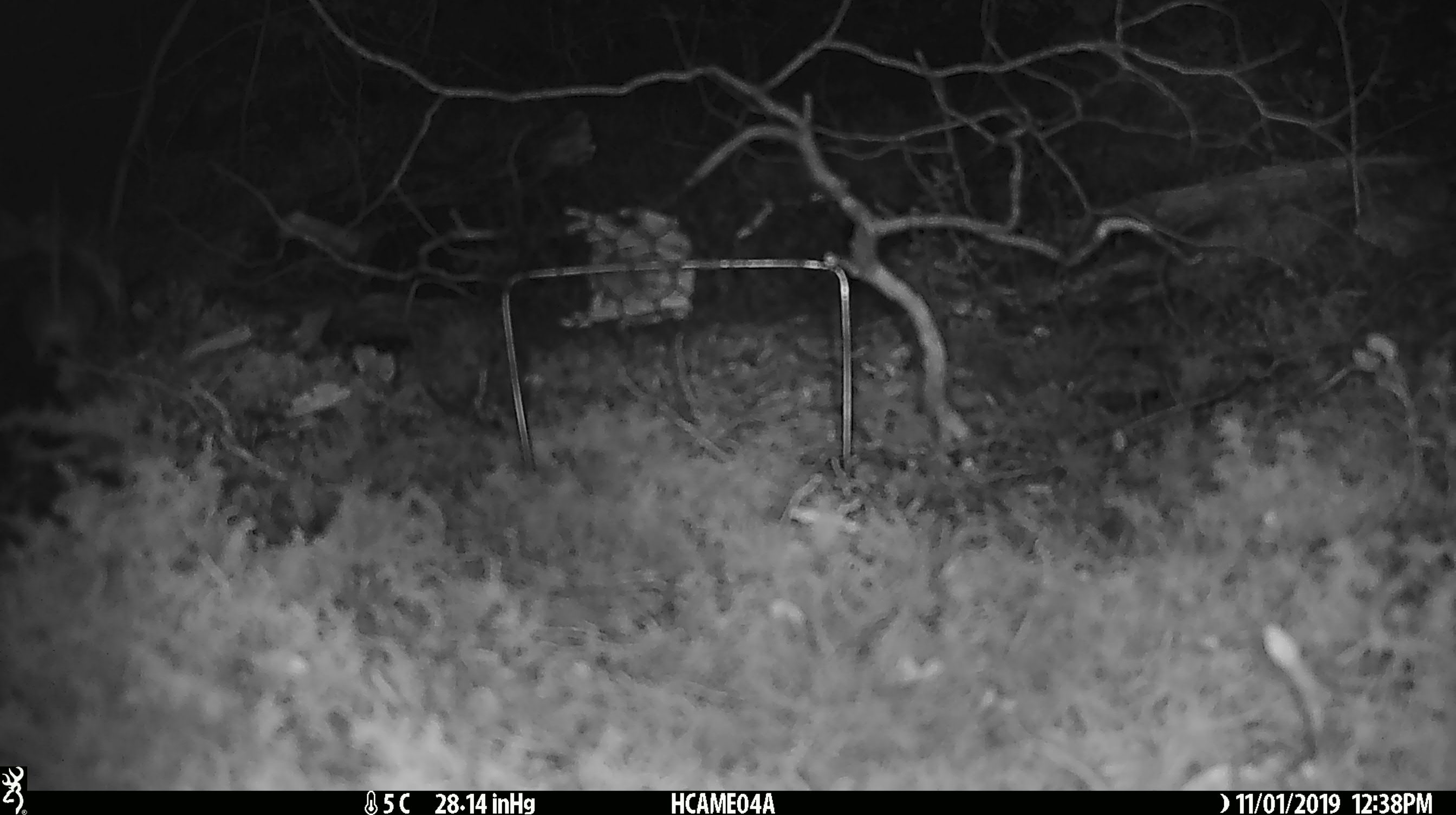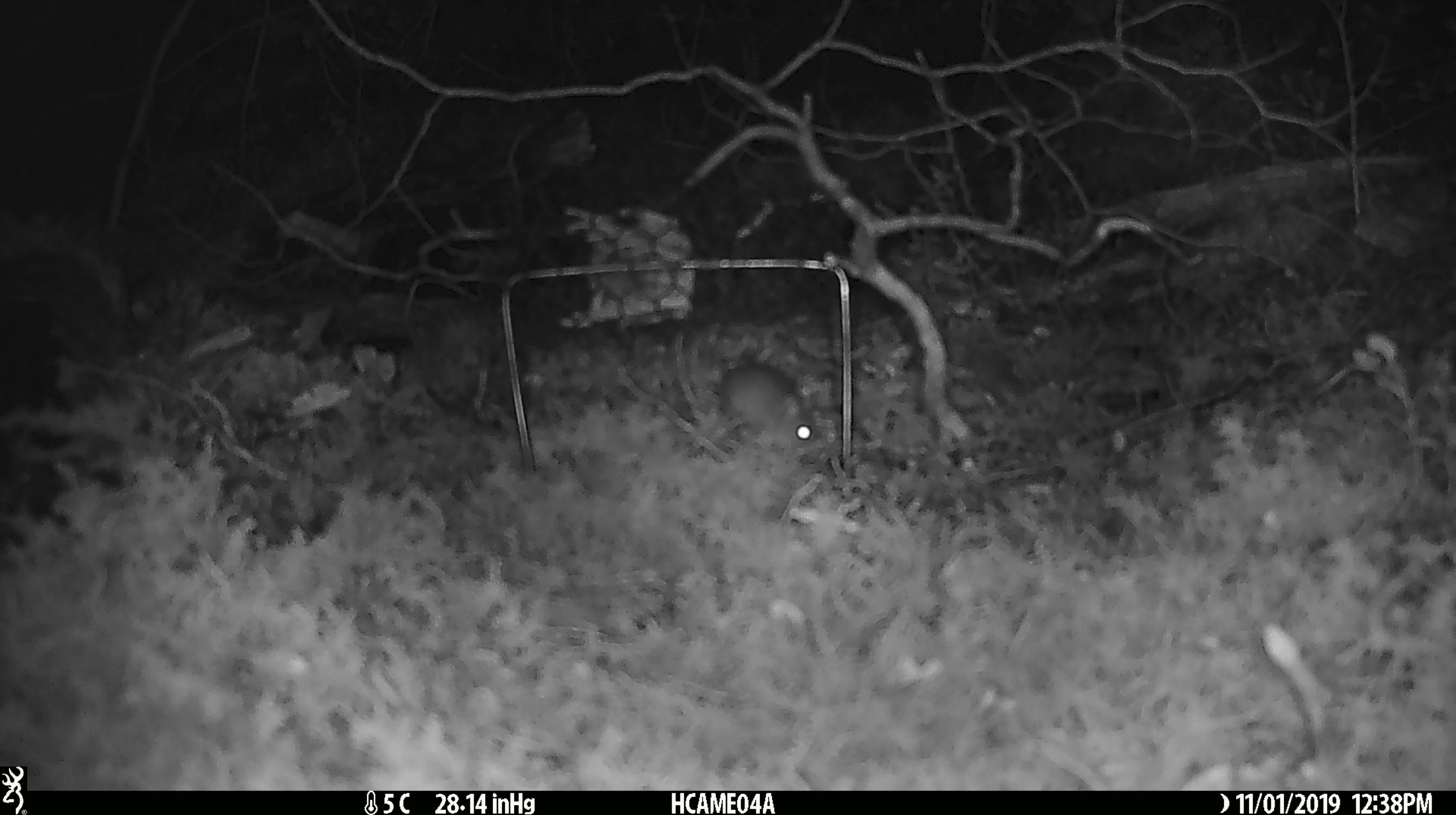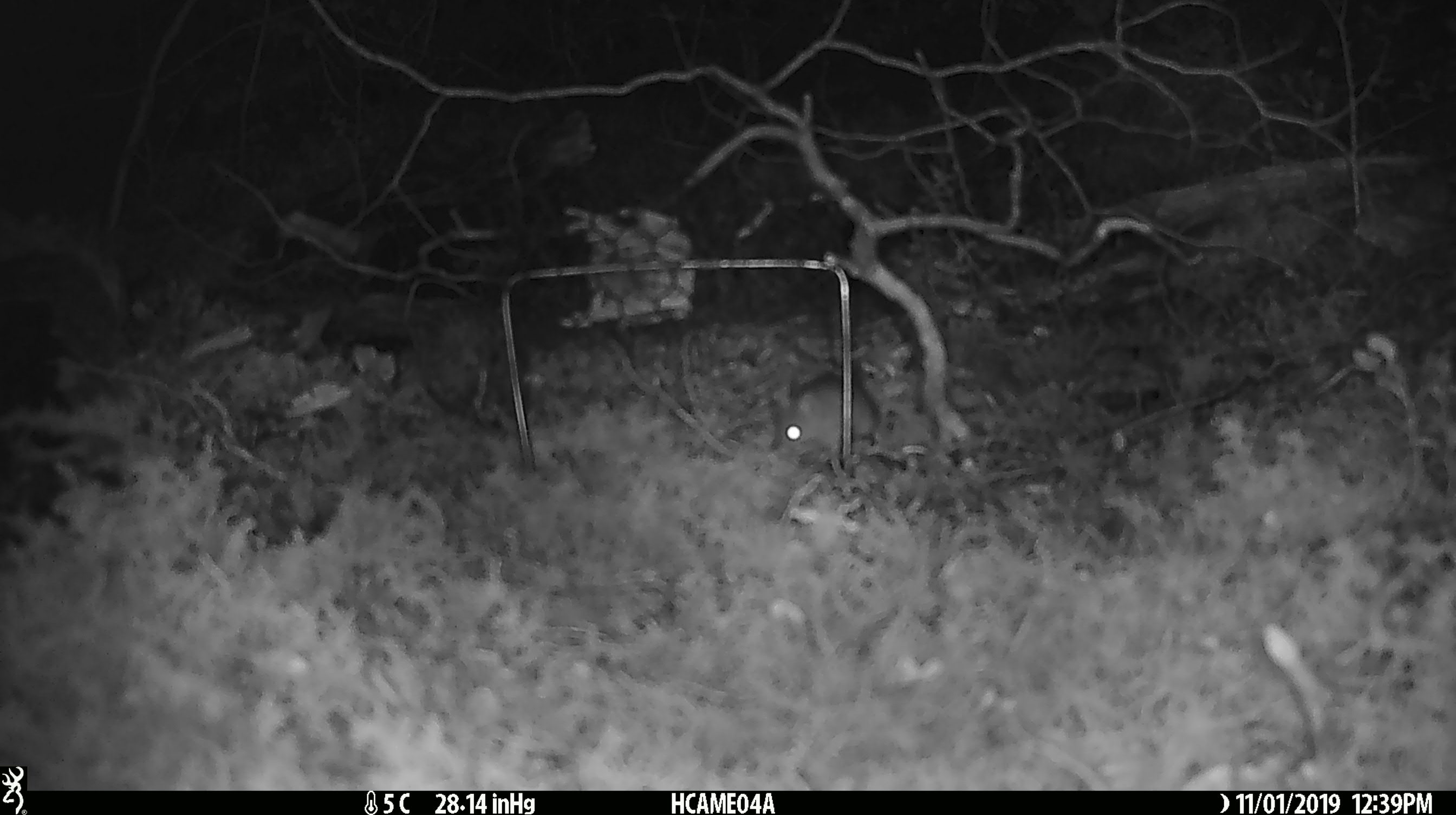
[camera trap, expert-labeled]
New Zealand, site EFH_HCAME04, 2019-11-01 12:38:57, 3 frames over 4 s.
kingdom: Animalia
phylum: Chordata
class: Mammalia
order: Rodentia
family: Muridae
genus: Mus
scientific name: Mus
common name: mouse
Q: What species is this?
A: Mouse (Mus).